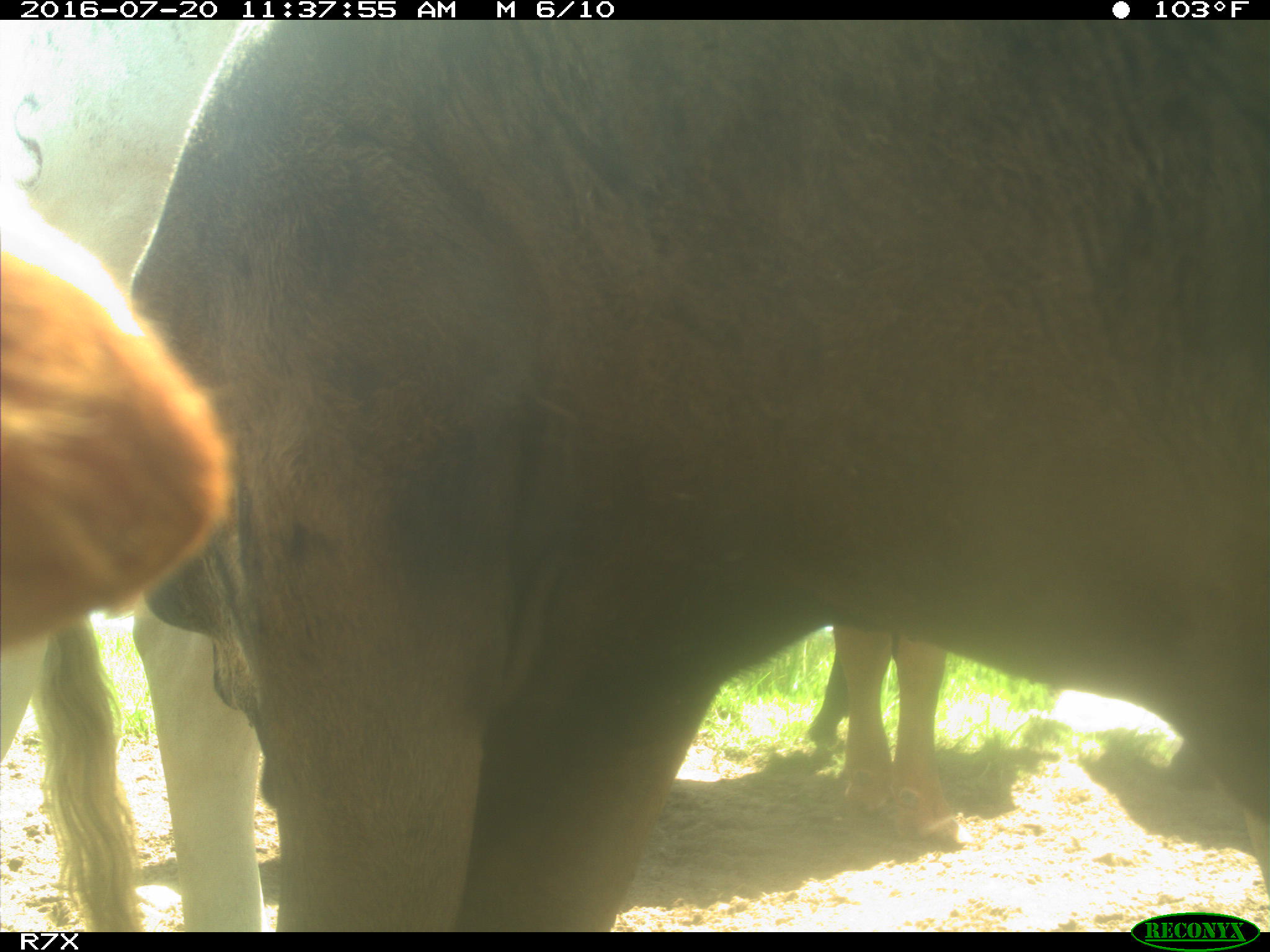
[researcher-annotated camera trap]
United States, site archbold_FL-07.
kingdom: Animalia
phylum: Chordata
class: Mammalia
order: Artiodactyla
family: Bovidae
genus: Bos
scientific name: Bos taurus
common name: domestic cow